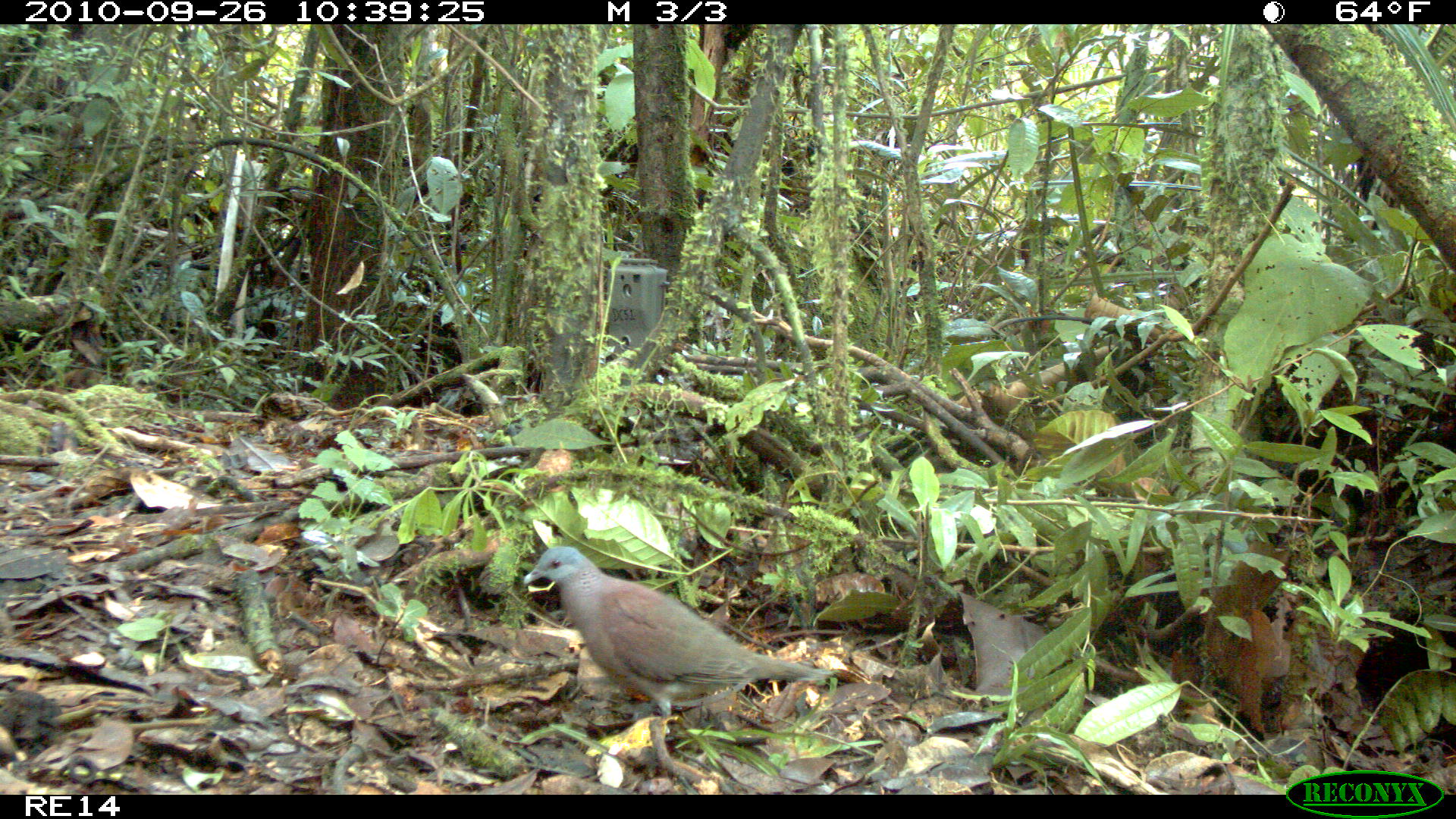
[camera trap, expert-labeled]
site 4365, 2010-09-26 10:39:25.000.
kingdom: Animalia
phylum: Chordata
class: Aves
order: Cuculiformes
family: Cuculidae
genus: Coua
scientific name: Coua serriana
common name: red-breasted coua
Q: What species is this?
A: Coua serriana (red-breasted coua).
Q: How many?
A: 1.